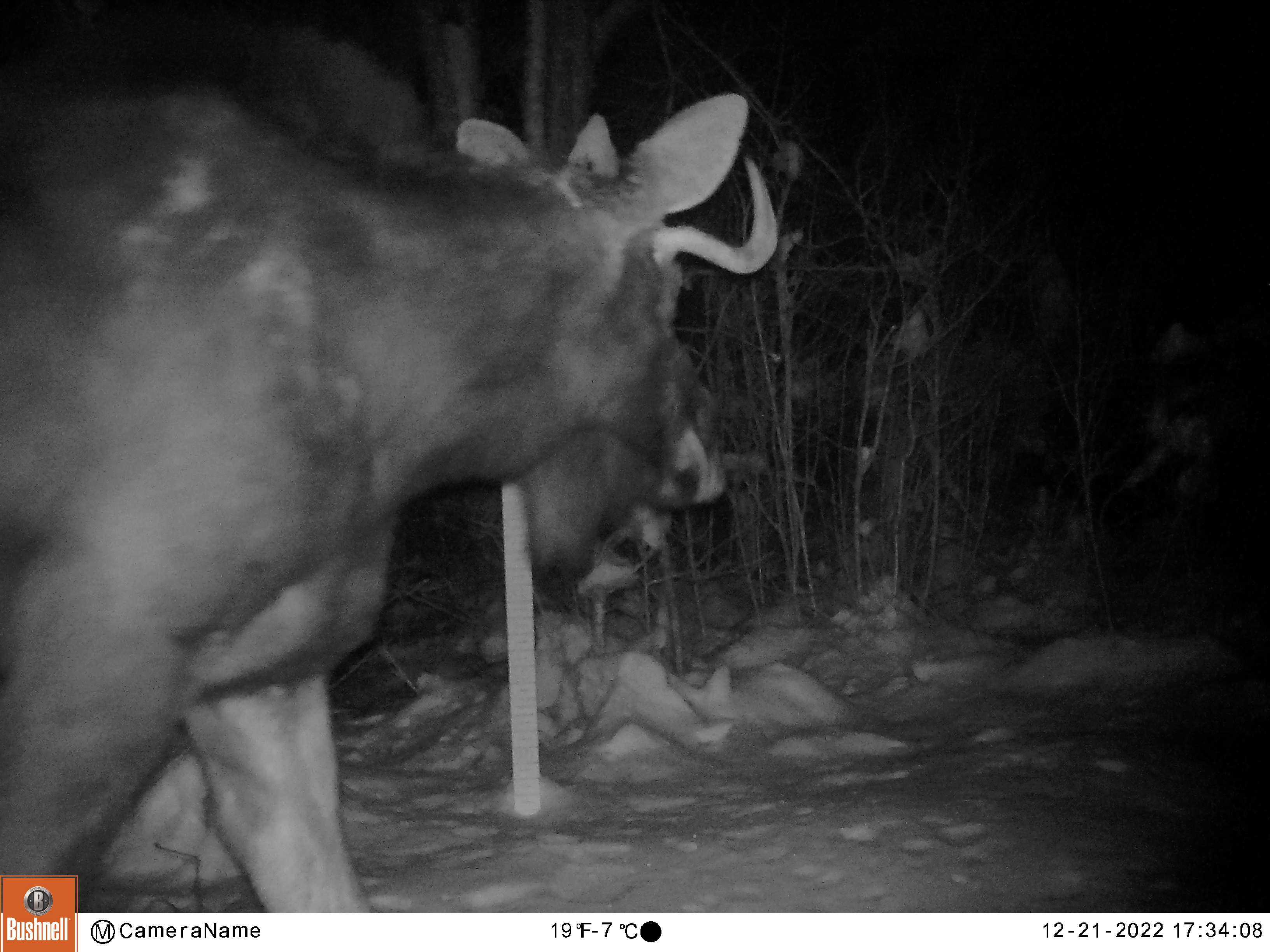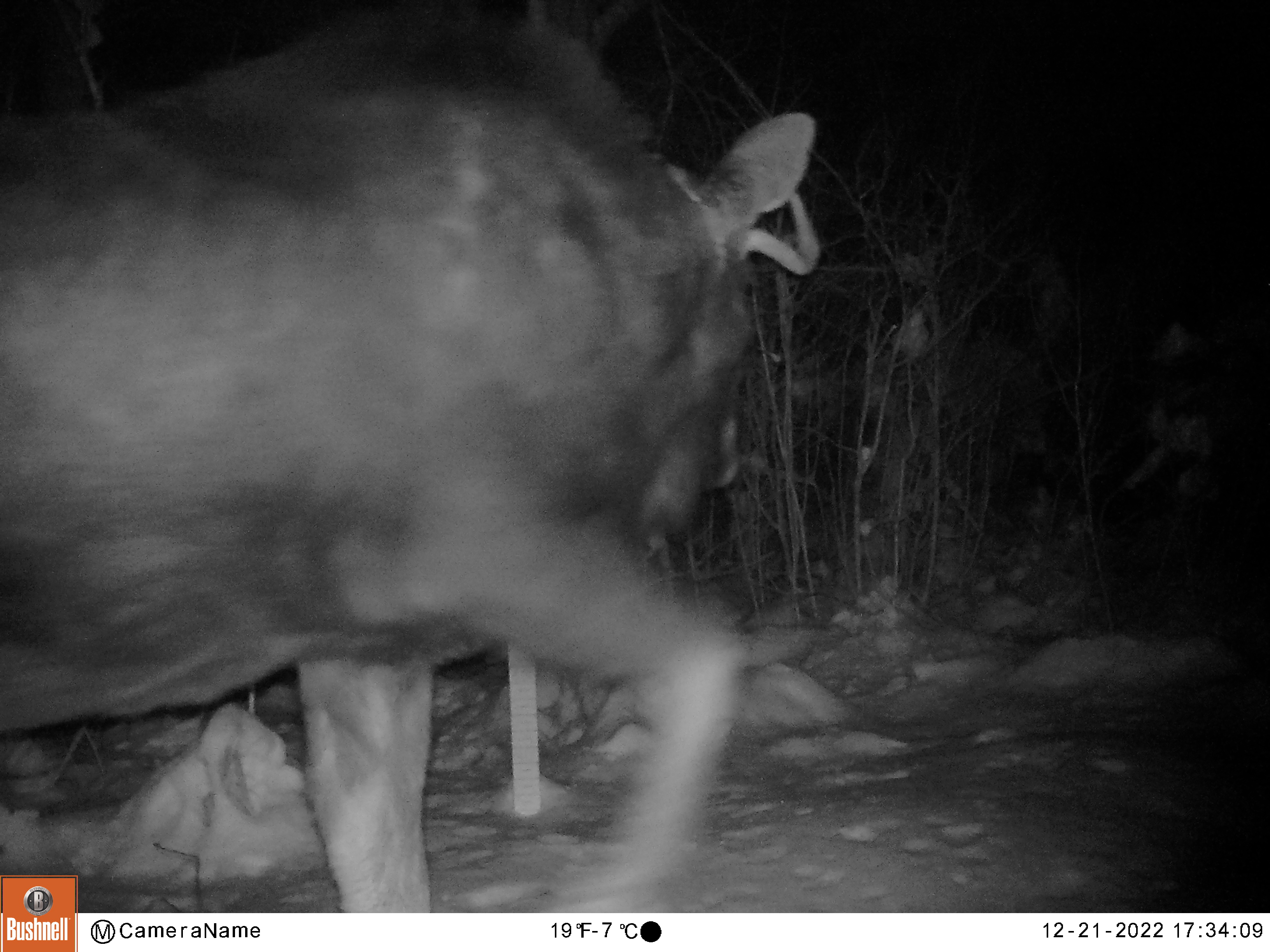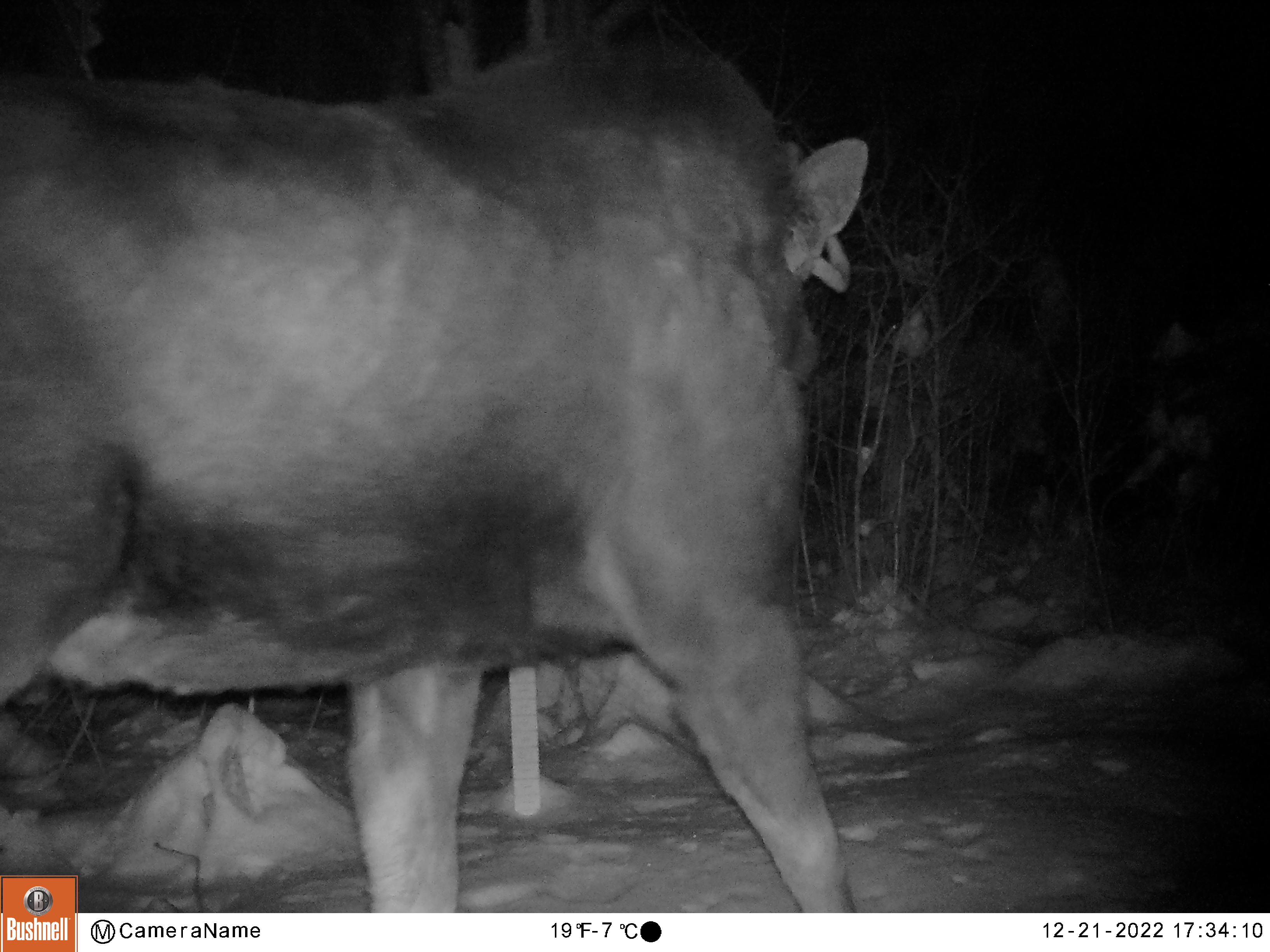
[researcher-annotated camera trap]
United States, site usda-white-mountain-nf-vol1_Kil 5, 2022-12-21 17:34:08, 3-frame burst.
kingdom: Animalia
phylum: Chordata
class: Mammalia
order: Artiodactyla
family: Cervidae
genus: Alces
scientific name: Alces alces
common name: moose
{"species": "moose (Alces alces)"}